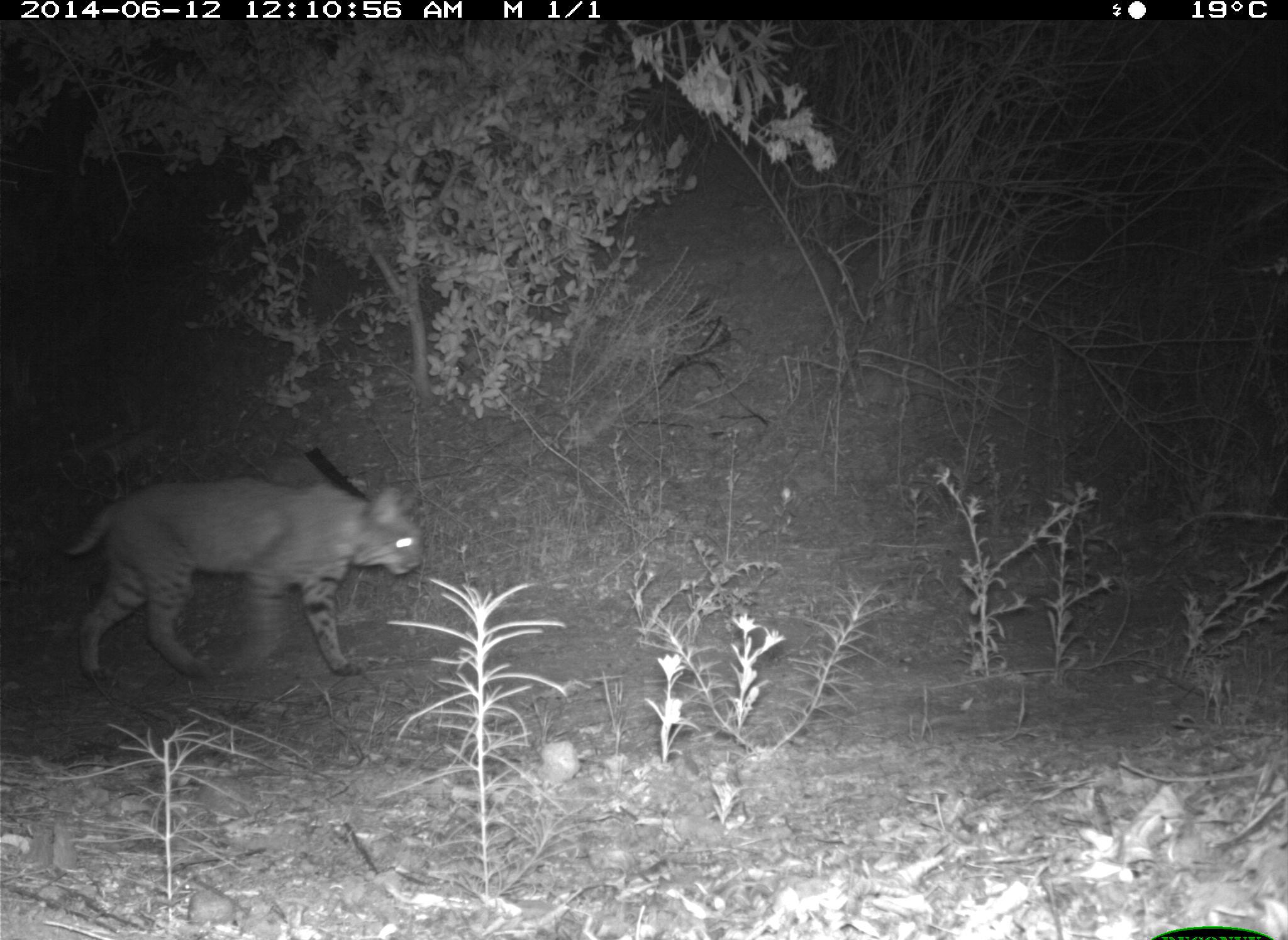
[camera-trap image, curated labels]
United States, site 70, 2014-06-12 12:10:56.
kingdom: Animalia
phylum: Chordata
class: Mammalia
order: Carnivora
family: Felidae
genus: Lynx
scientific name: Lynx rufus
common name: bobcat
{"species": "bobcat (Lynx rufus)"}